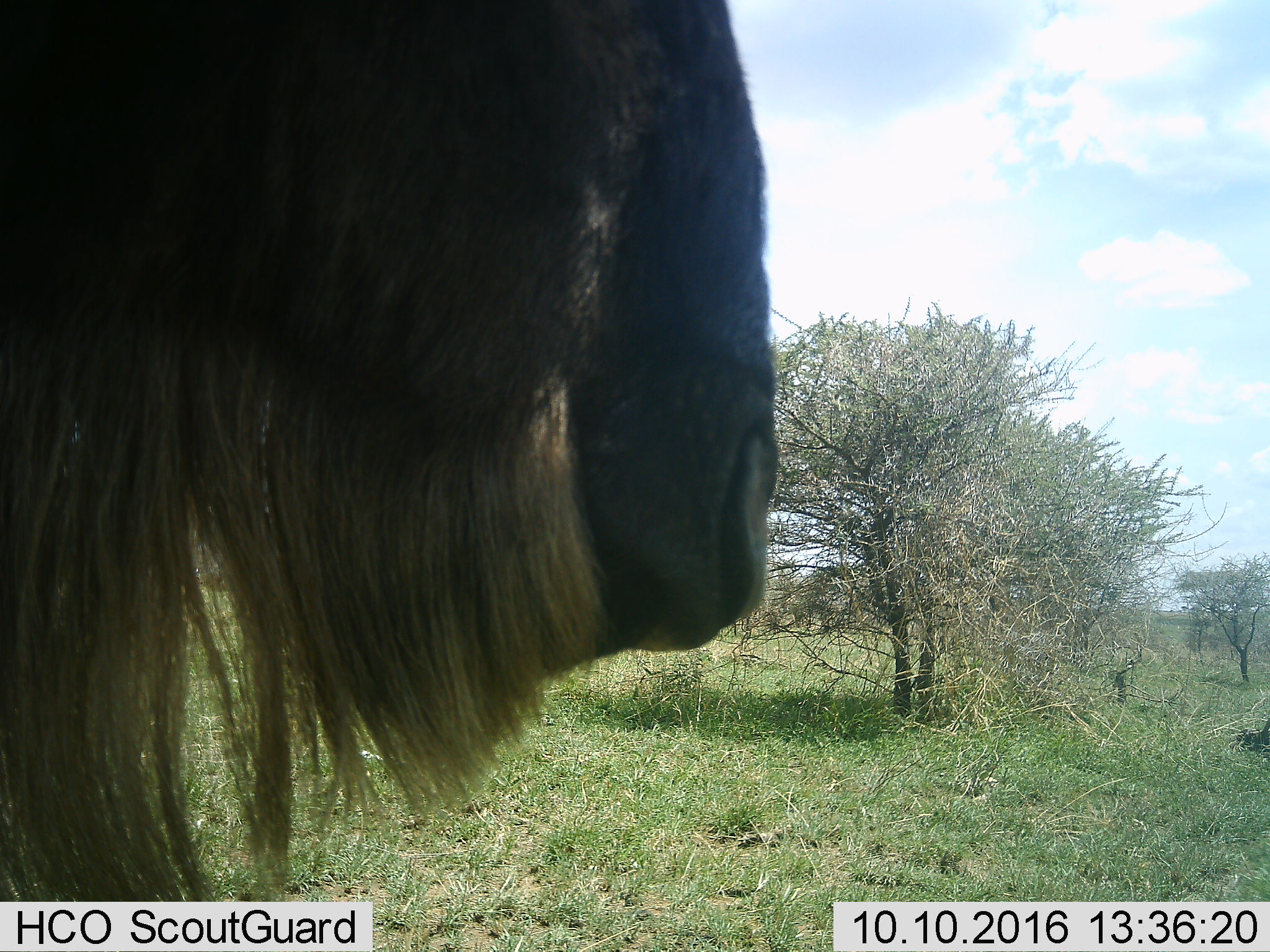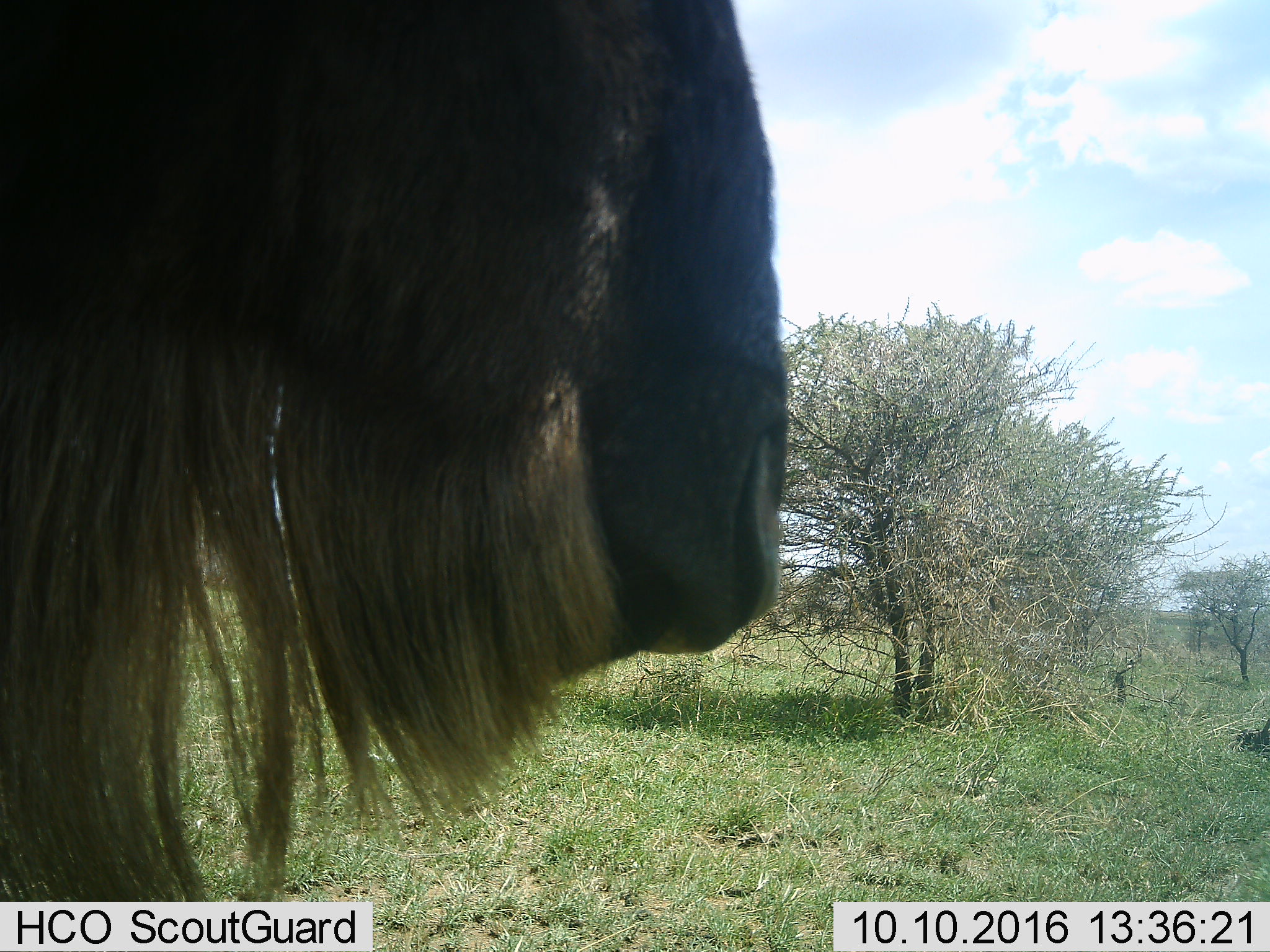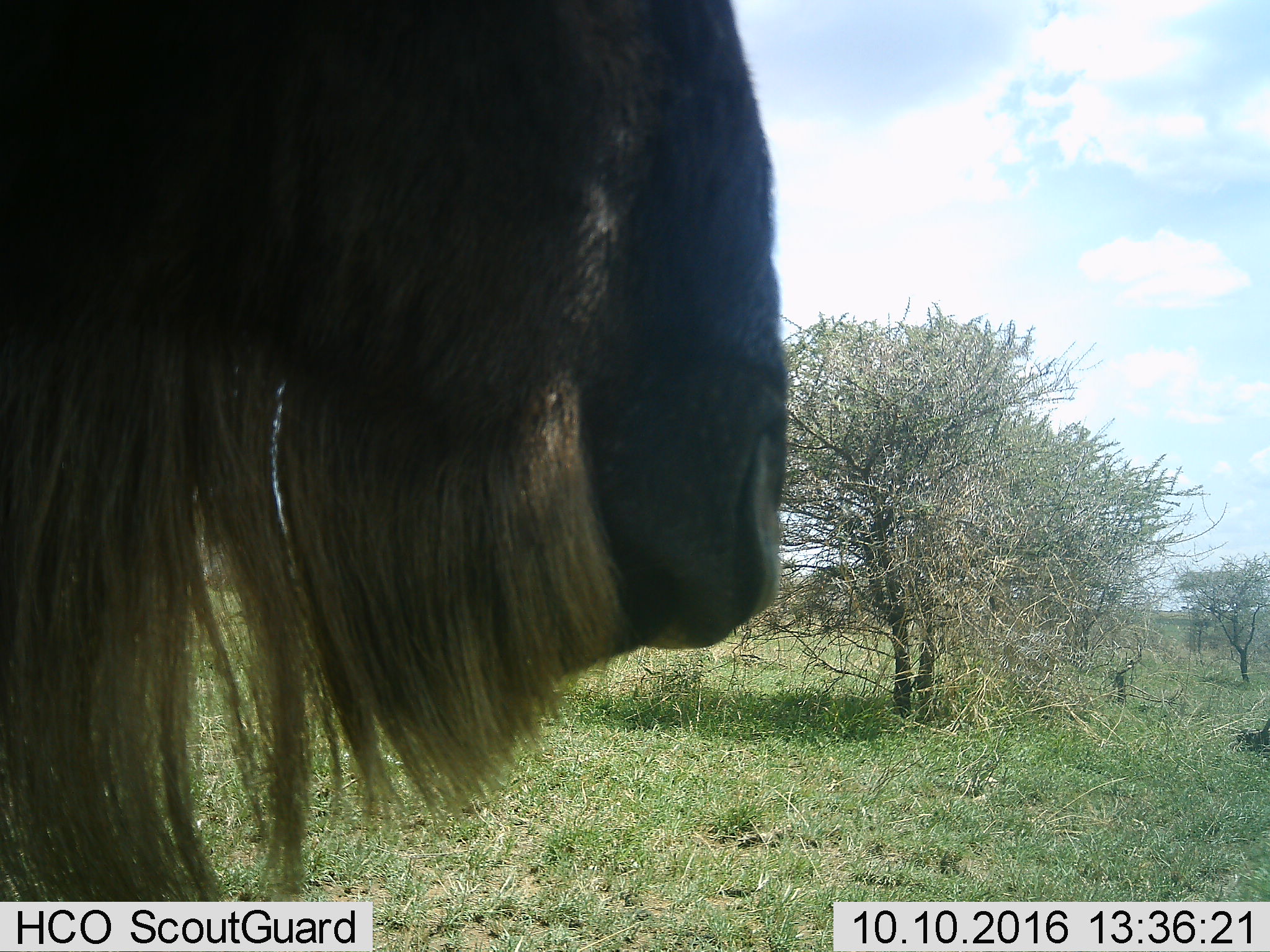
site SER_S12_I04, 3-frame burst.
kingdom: Animalia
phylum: Chordata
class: Mammalia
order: Artiodactyla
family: Bovidae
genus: Connochaetes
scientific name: Connochaetes taurinus taurinus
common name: blue wildebeest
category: wildebeestblue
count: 1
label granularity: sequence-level